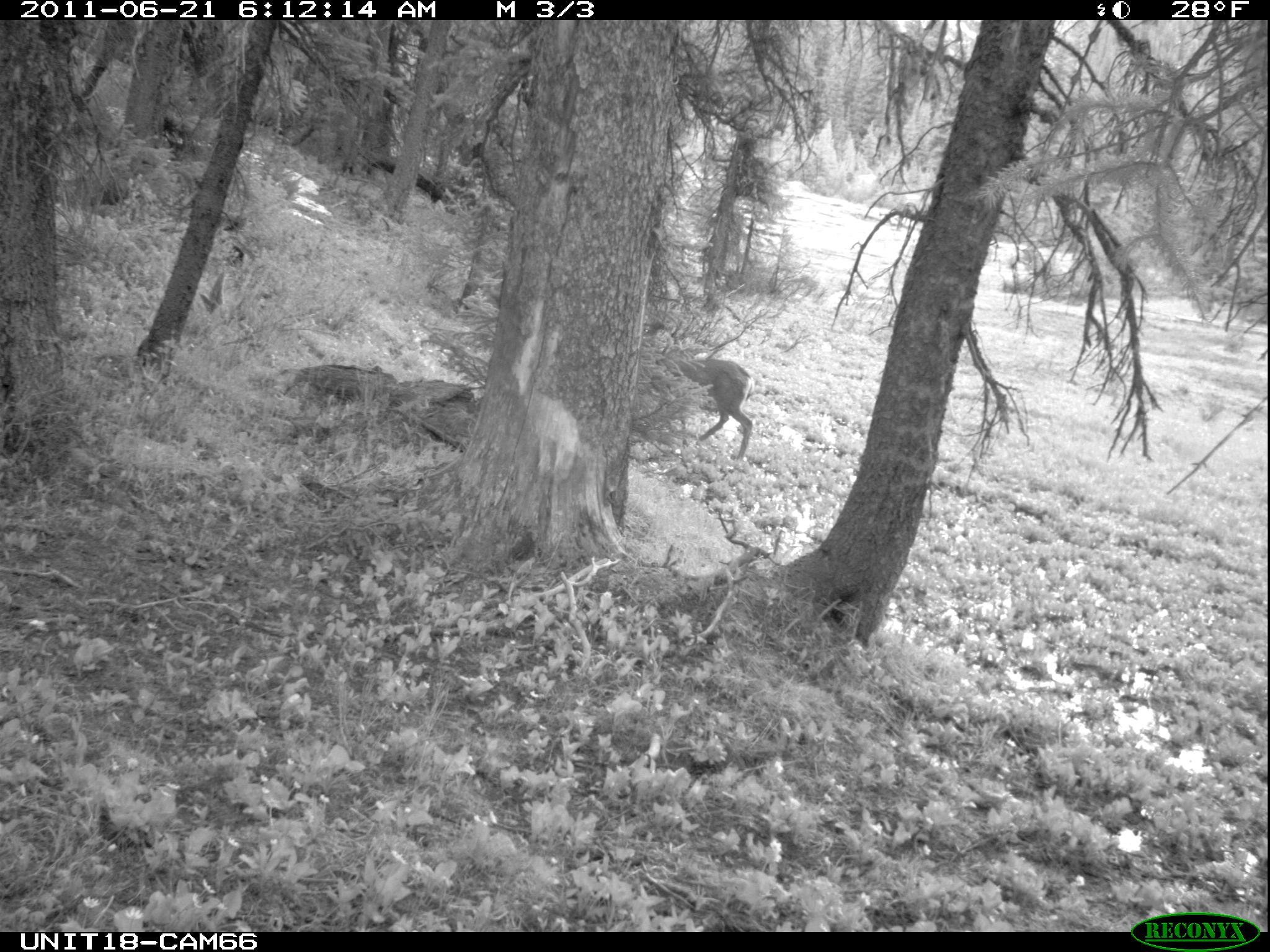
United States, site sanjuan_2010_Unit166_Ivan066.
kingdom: Animalia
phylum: Chordata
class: Mammalia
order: Artiodactyla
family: Cervidae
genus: Odocoileus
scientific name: Odocoileus hemionus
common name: mule deer